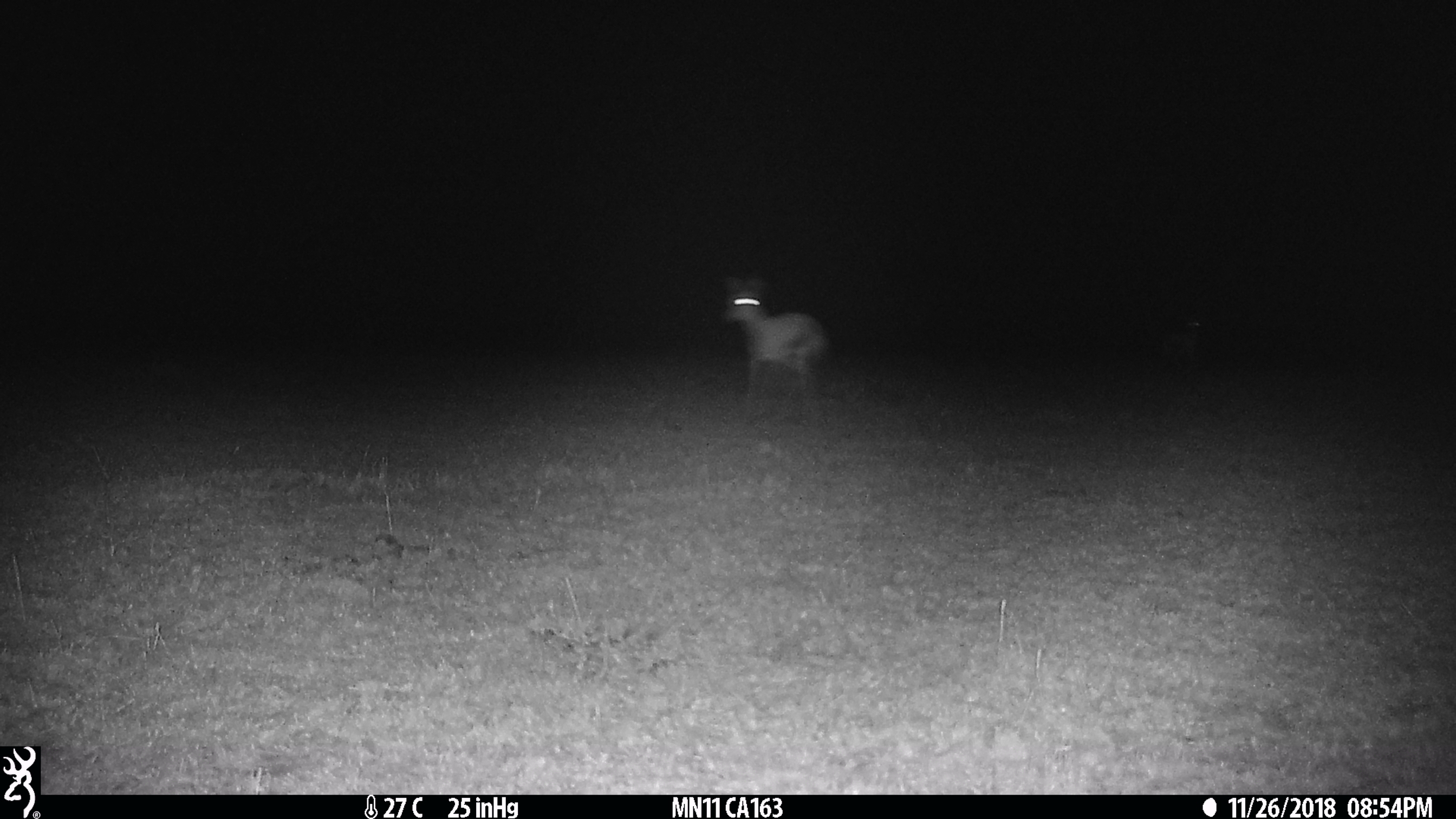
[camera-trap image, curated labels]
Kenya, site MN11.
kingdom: Animalia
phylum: Chordata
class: Mammalia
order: Artiodactyla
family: Bovidae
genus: Eudorcas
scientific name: Eudorcas thomsonii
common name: thomon's gazelle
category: gazelle thomsons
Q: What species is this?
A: Gazelle thomsons (thomon's gazelle) (Eudorcas thomsonii).